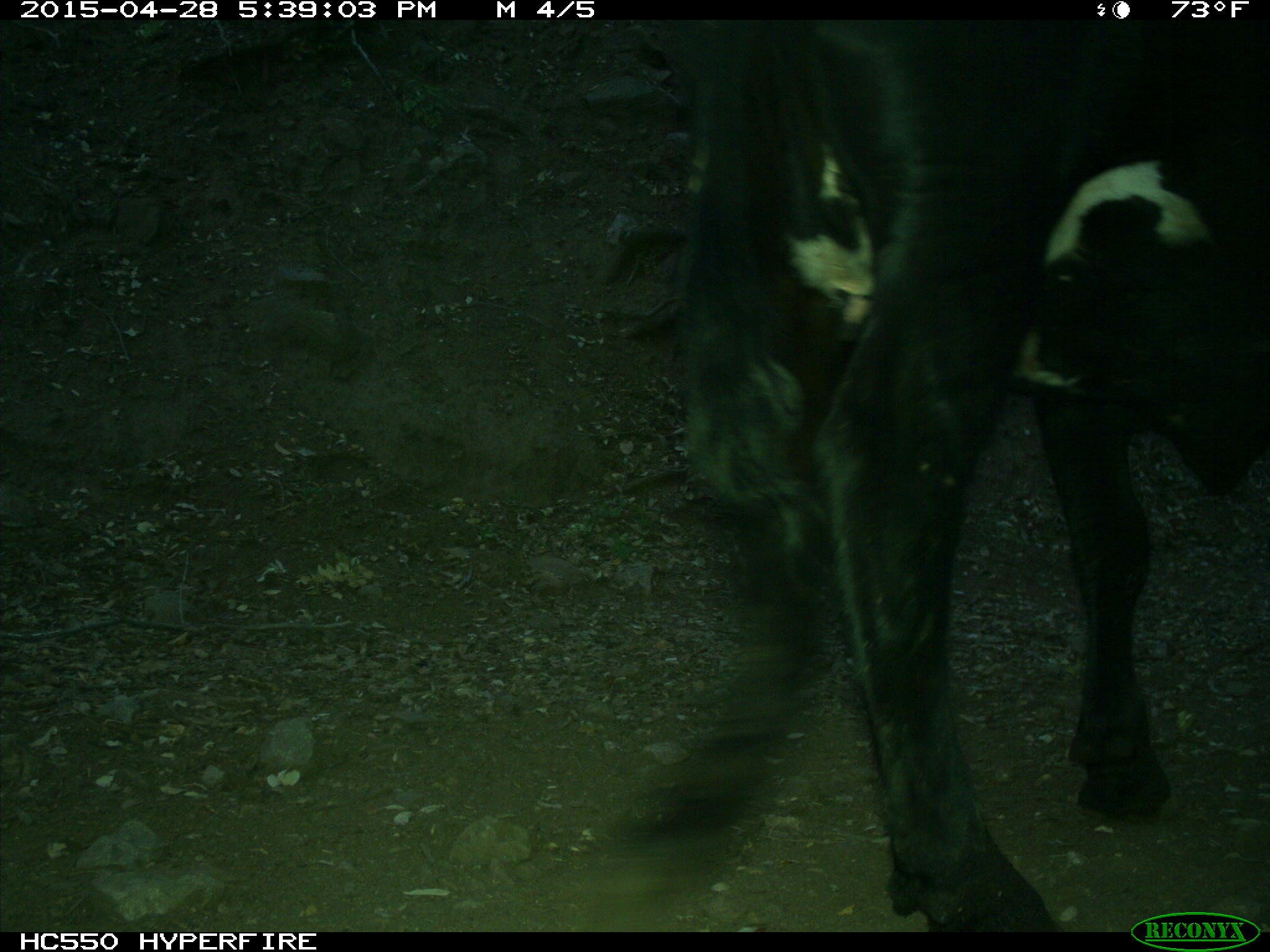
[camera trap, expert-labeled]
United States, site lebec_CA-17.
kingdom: Animalia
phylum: Chordata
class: Mammalia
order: Artiodactyla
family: Bovidae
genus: Bos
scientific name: Bos taurus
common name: domestic cow